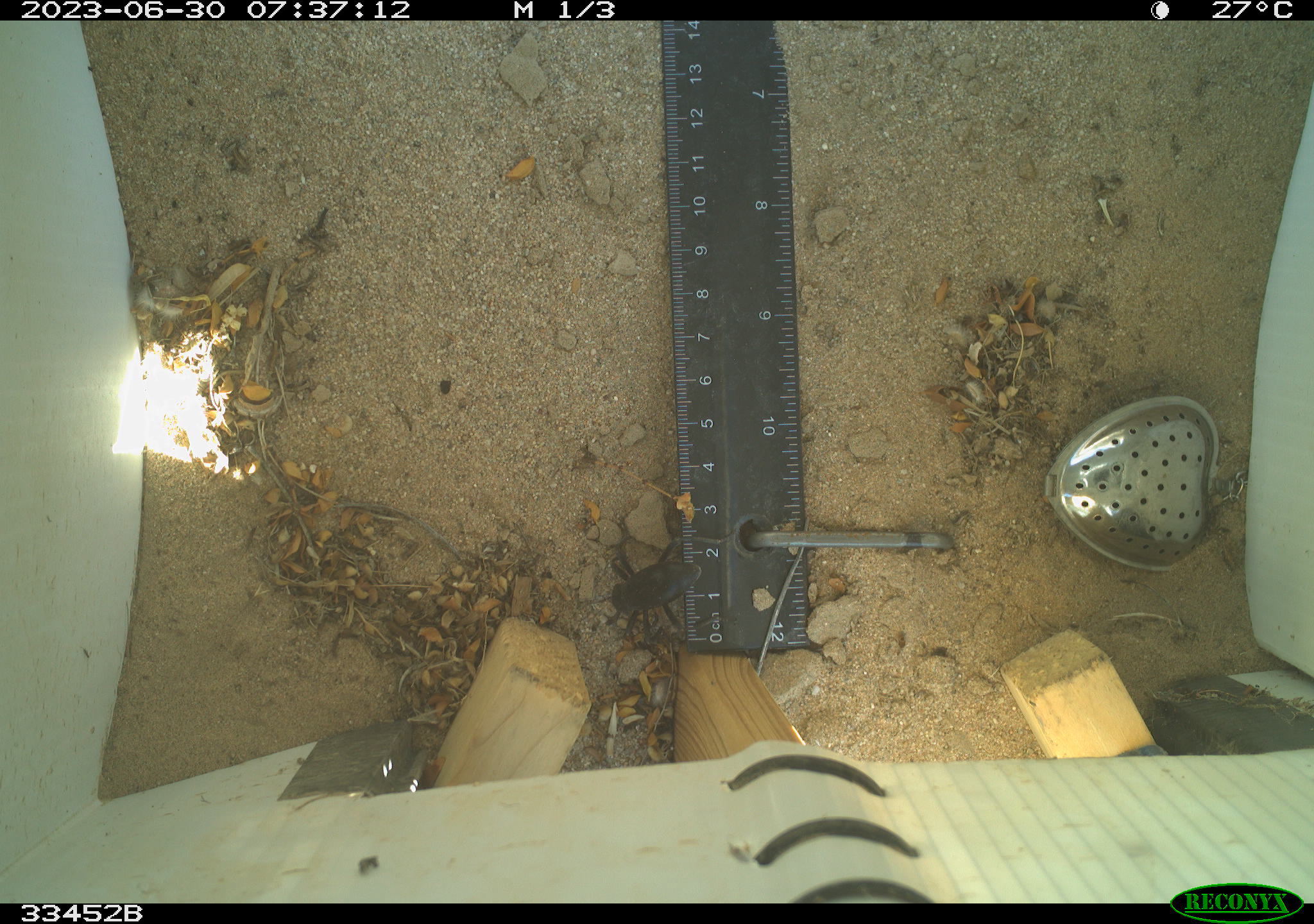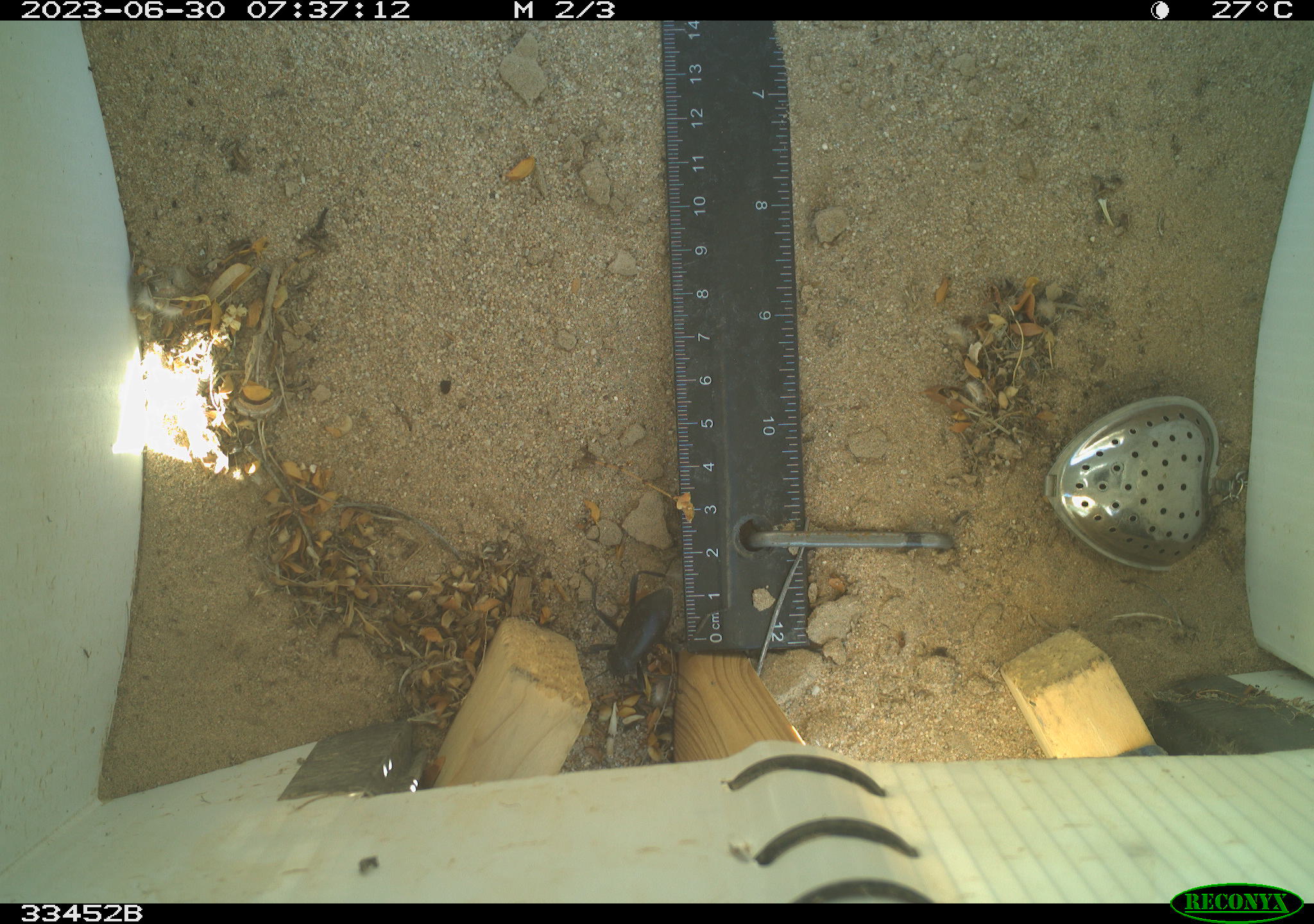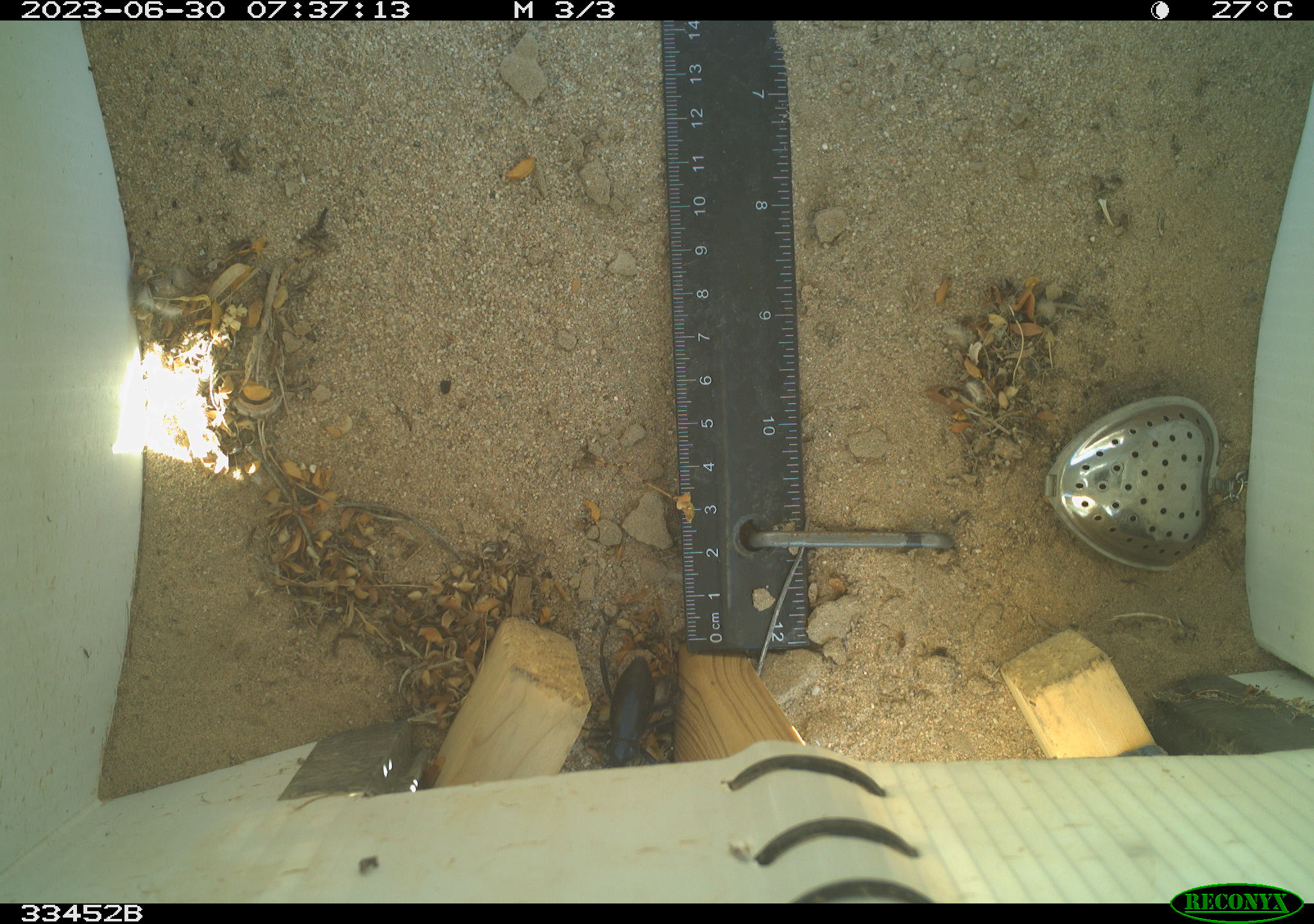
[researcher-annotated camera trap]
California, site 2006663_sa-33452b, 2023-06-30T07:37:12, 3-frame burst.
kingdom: Animalia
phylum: Arthropoda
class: Insecta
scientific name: Insecta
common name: insect